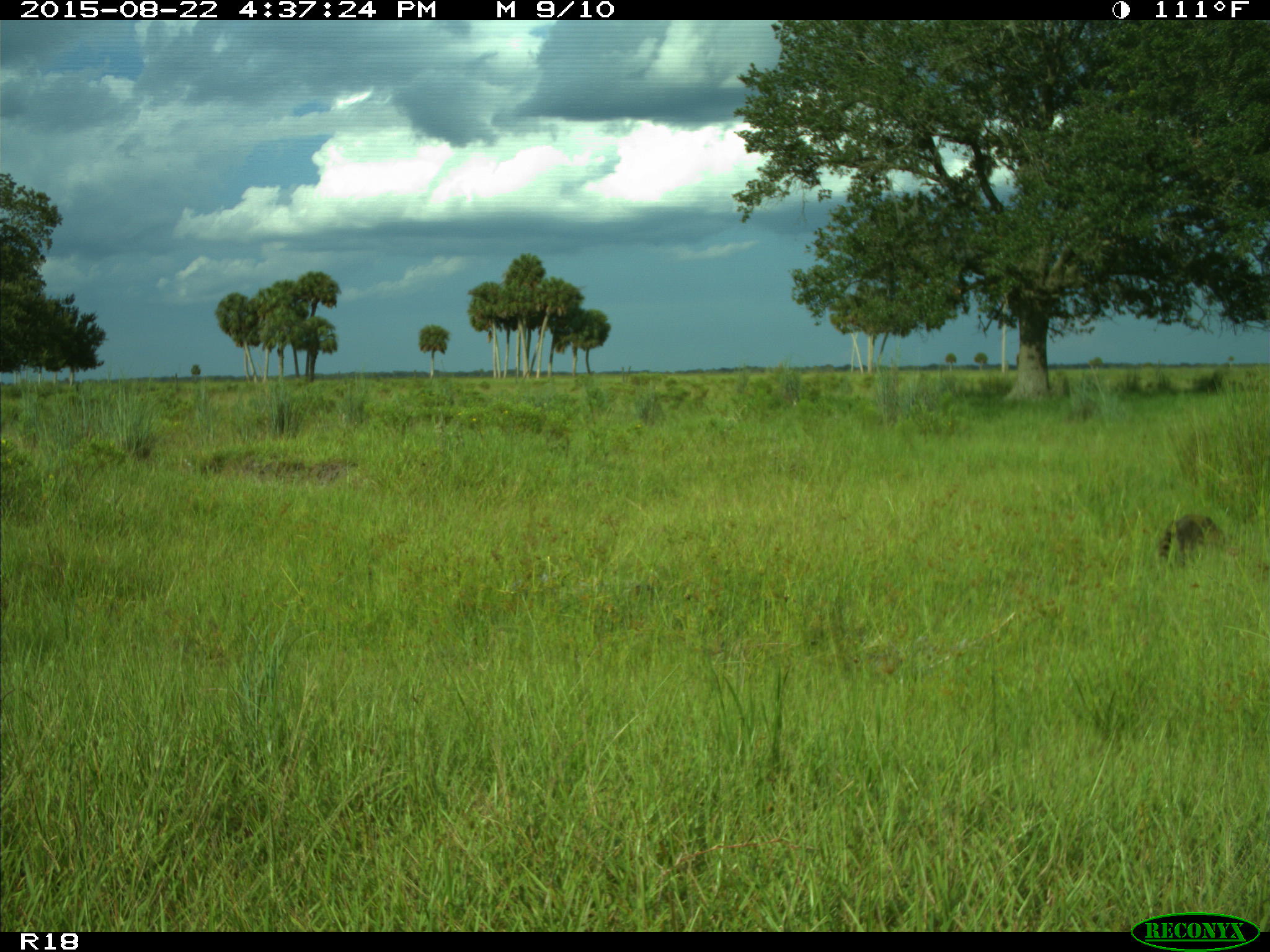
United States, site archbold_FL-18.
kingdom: Animalia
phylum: Chordata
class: Mammalia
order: Carnivora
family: Procyonidae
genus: Procyon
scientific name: Procyon lotor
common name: common raccoon